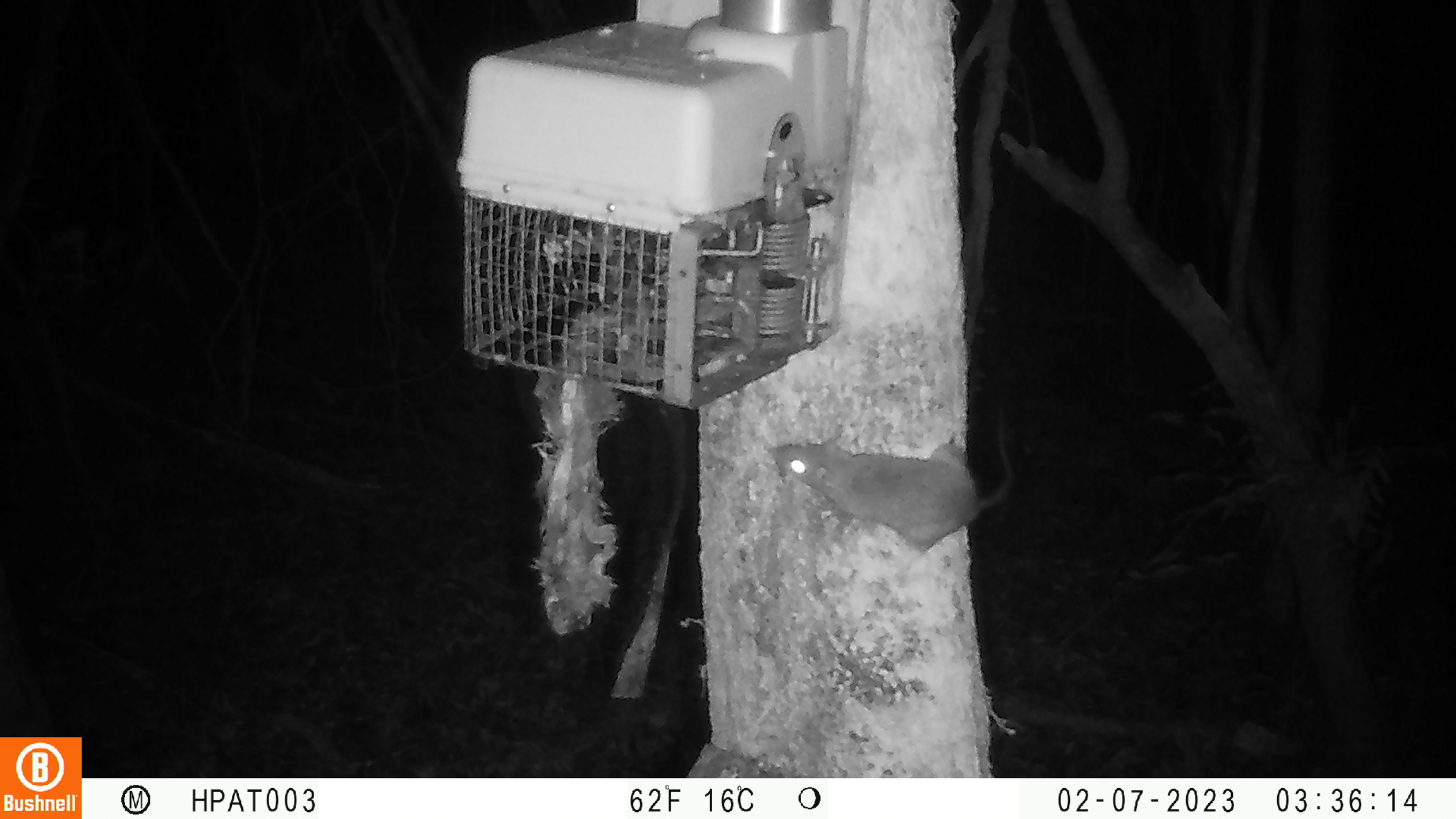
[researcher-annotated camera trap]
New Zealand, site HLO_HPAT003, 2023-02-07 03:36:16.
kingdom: Animalia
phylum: Chordata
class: Mammalia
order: Rodentia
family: Muridae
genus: Rattus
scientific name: Rattus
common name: rat